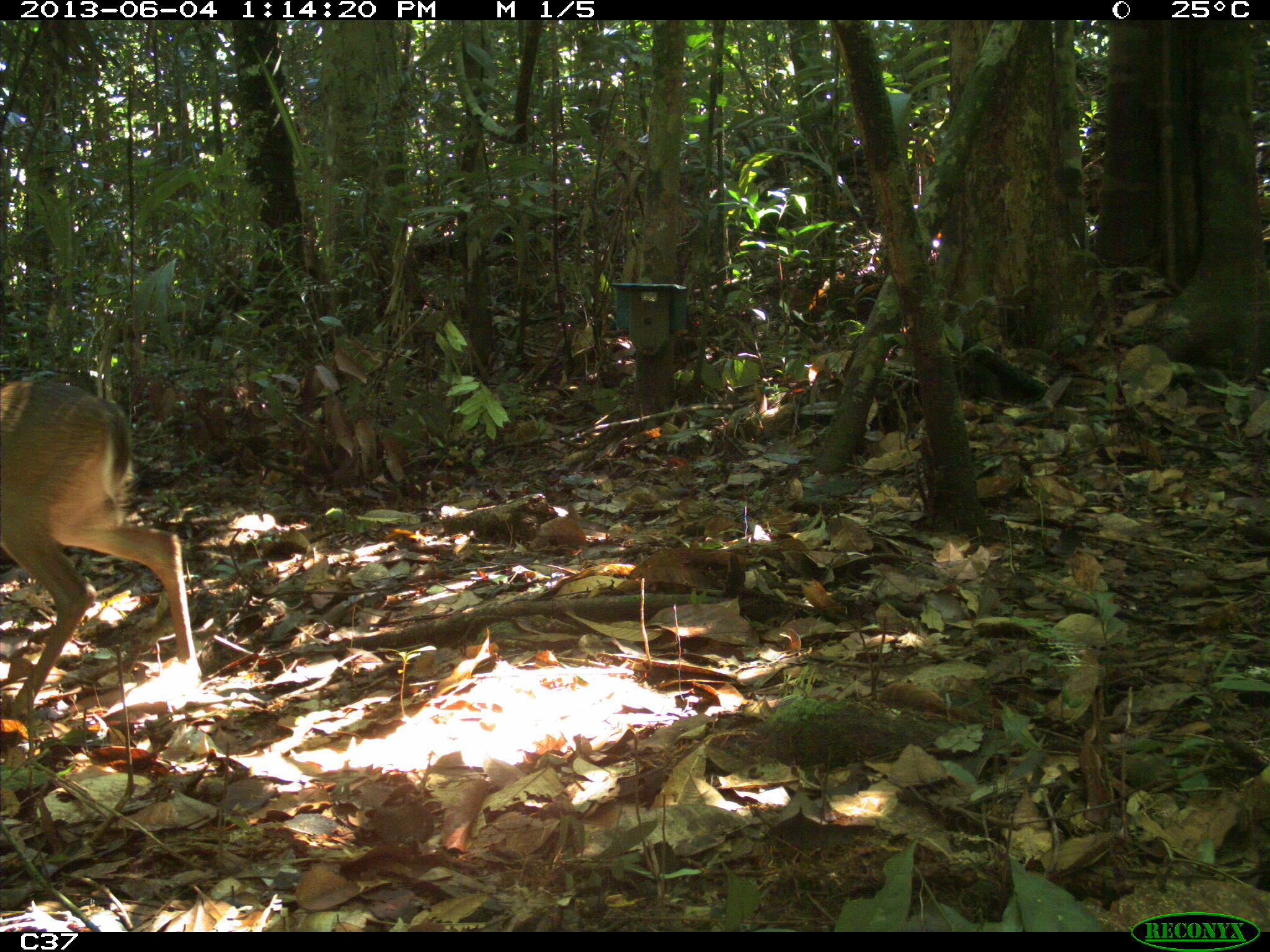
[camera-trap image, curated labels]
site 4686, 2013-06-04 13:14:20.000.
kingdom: Animalia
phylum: Chordata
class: Mammalia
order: Artiodactyla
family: Cervidae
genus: Mazama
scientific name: Mazama gouazoubira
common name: gray brocket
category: mazama gouazaoubira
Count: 1.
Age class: adult.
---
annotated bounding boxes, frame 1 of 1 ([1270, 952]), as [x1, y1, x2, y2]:
mazama gouazaoubira: [1, 373, 204, 740]